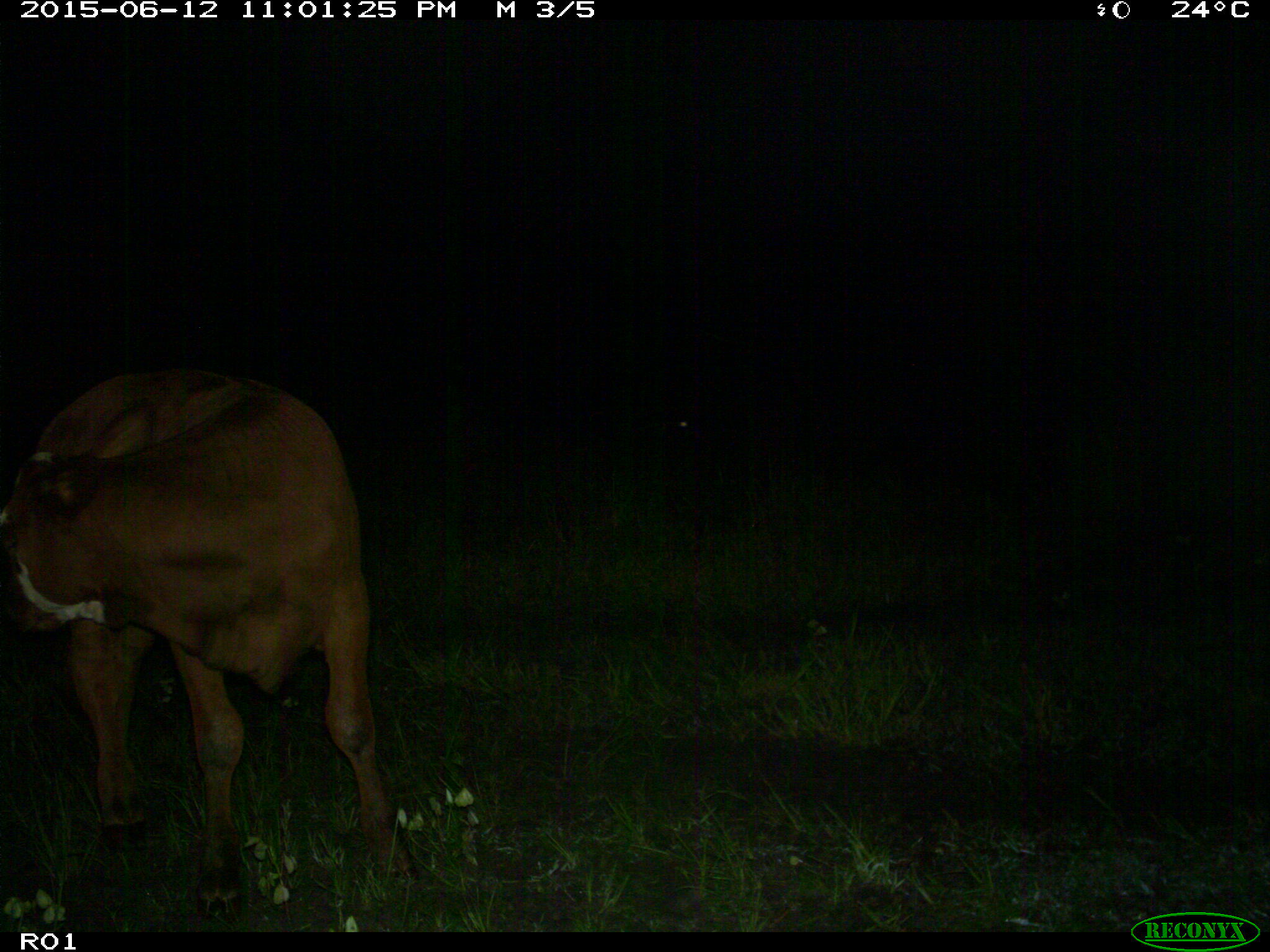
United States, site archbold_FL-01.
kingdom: Animalia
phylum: Chordata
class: Mammalia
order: Artiodactyla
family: Bovidae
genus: Bos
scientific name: Bos taurus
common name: domestic cow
Bos taurus (domestic cow).